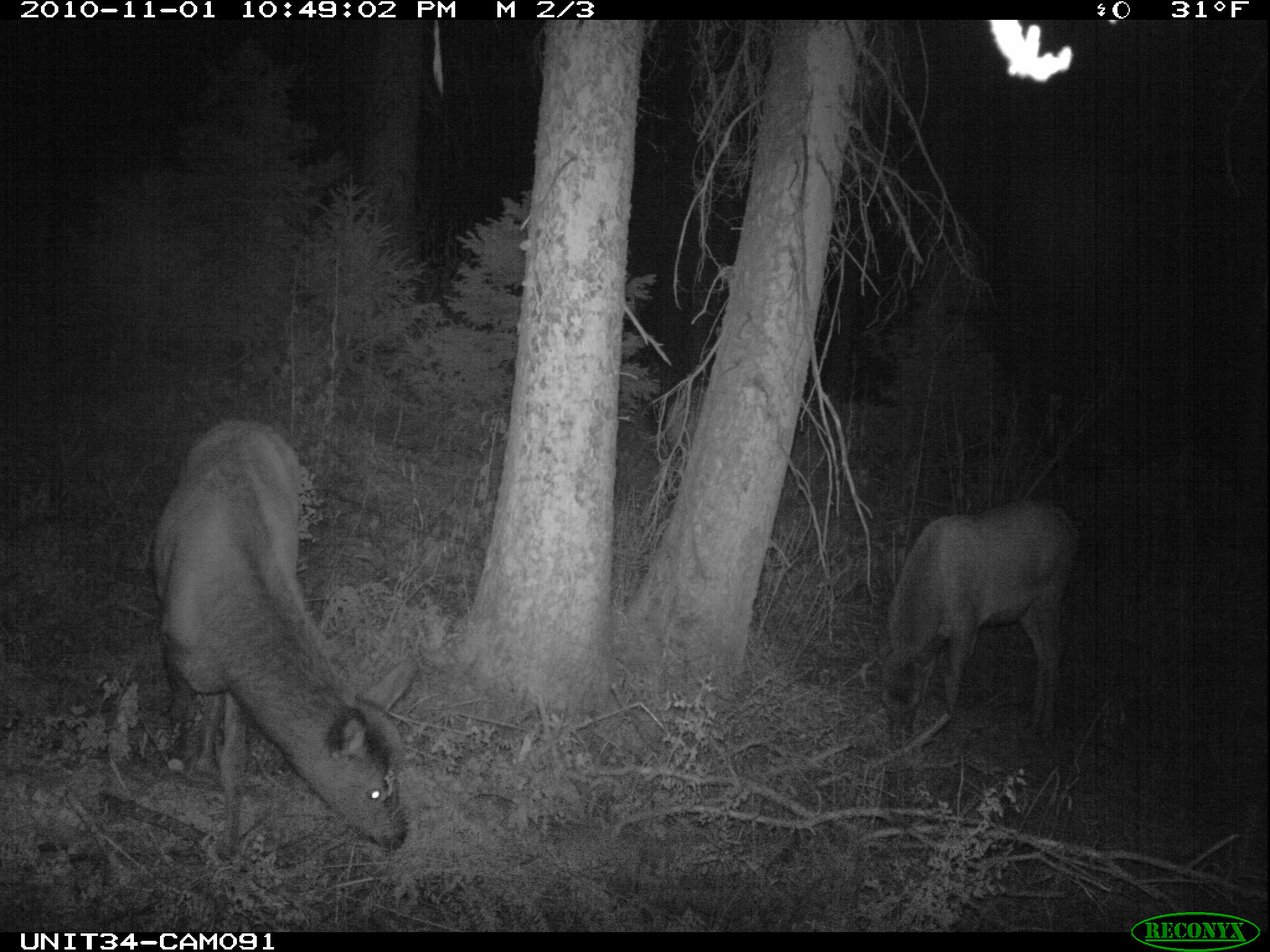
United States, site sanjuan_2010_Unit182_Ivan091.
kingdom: Animalia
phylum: Chordata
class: Mammalia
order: Artiodactyla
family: Cervidae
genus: Cervus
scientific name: Cervus elaphus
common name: red deer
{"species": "Cervus elaphus (red deer)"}